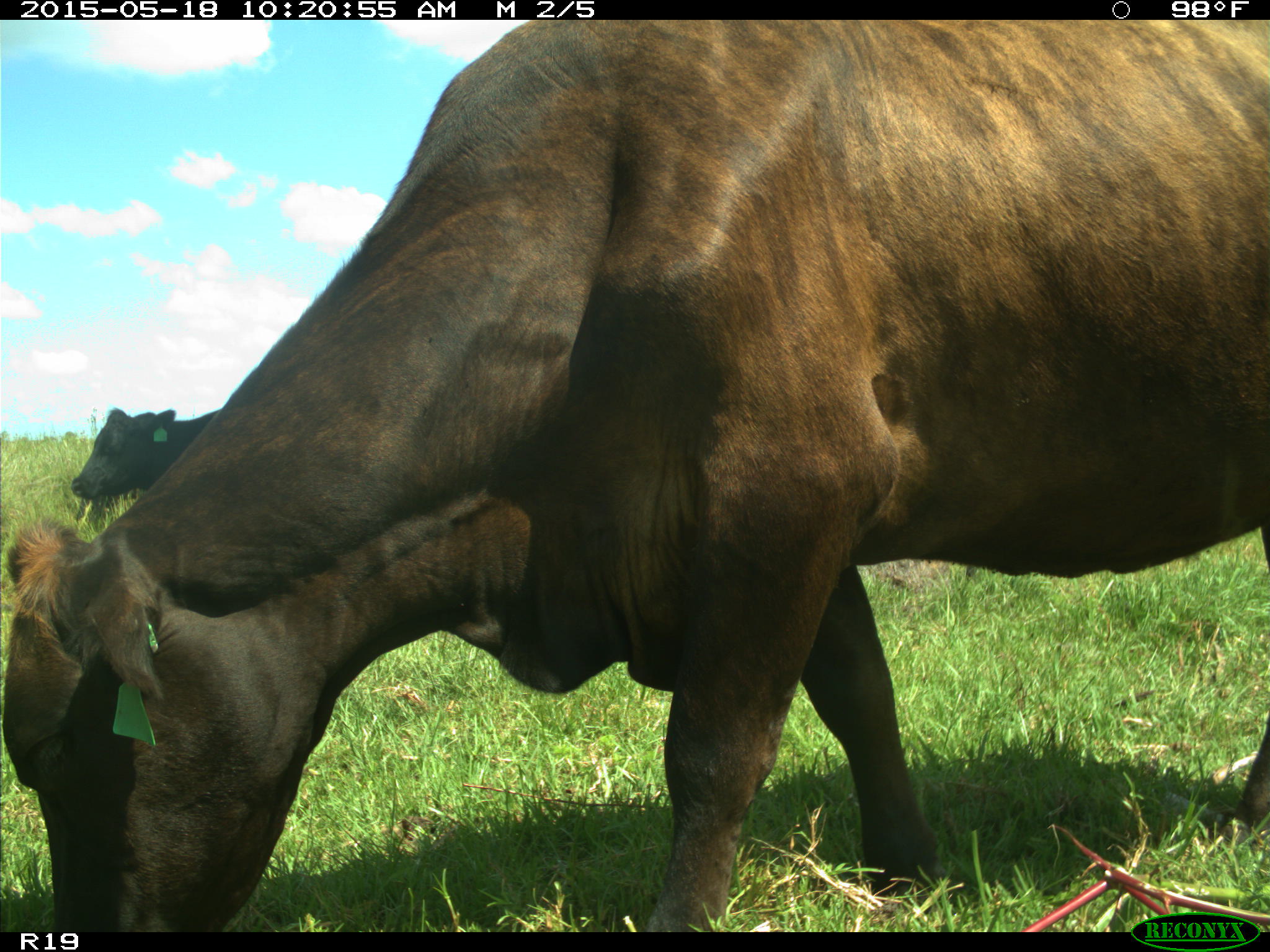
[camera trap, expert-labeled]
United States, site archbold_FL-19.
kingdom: Animalia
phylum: Chordata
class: Mammalia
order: Artiodactyla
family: Bovidae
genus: Bos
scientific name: Bos taurus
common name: domestic cow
Bos taurus (domestic cow).